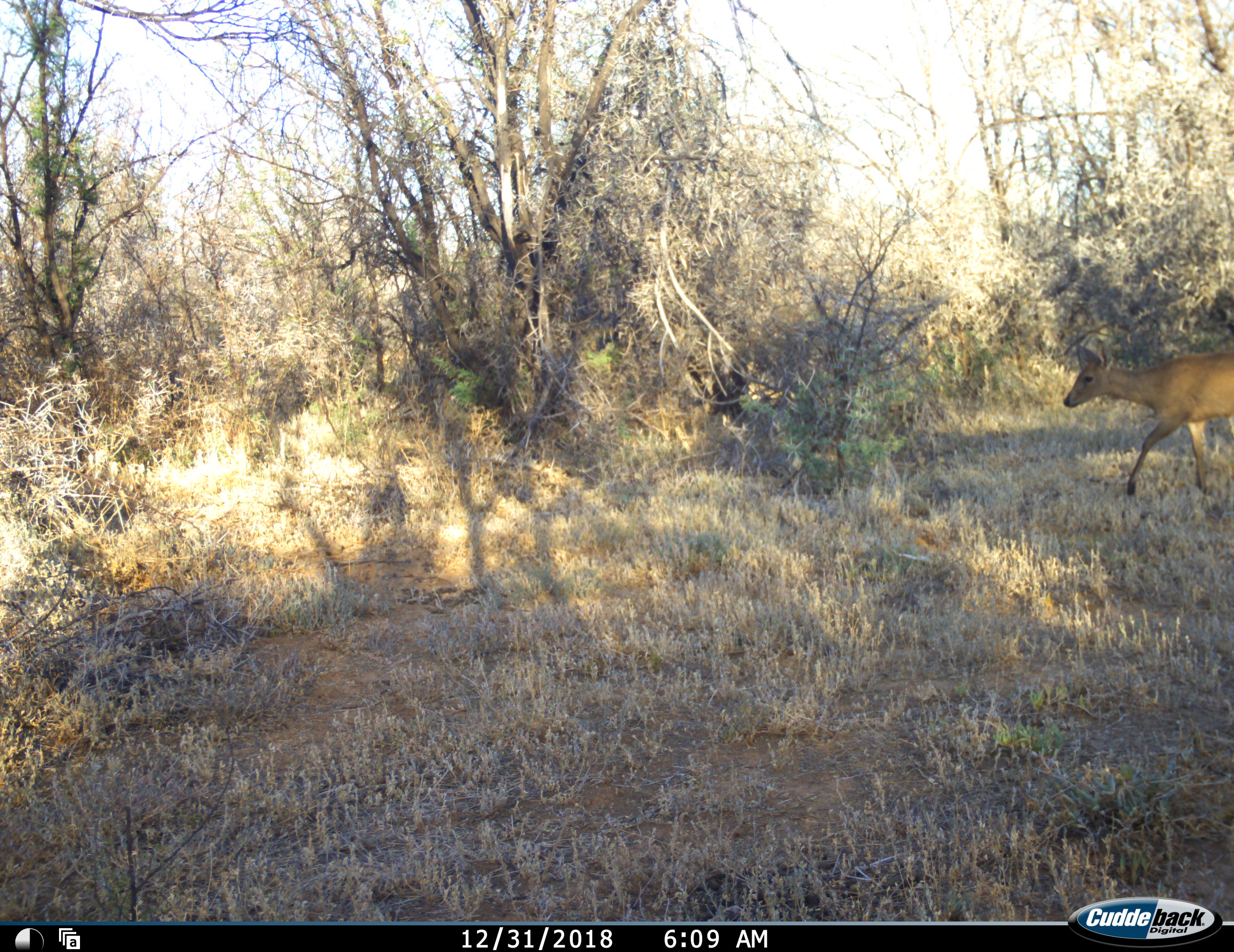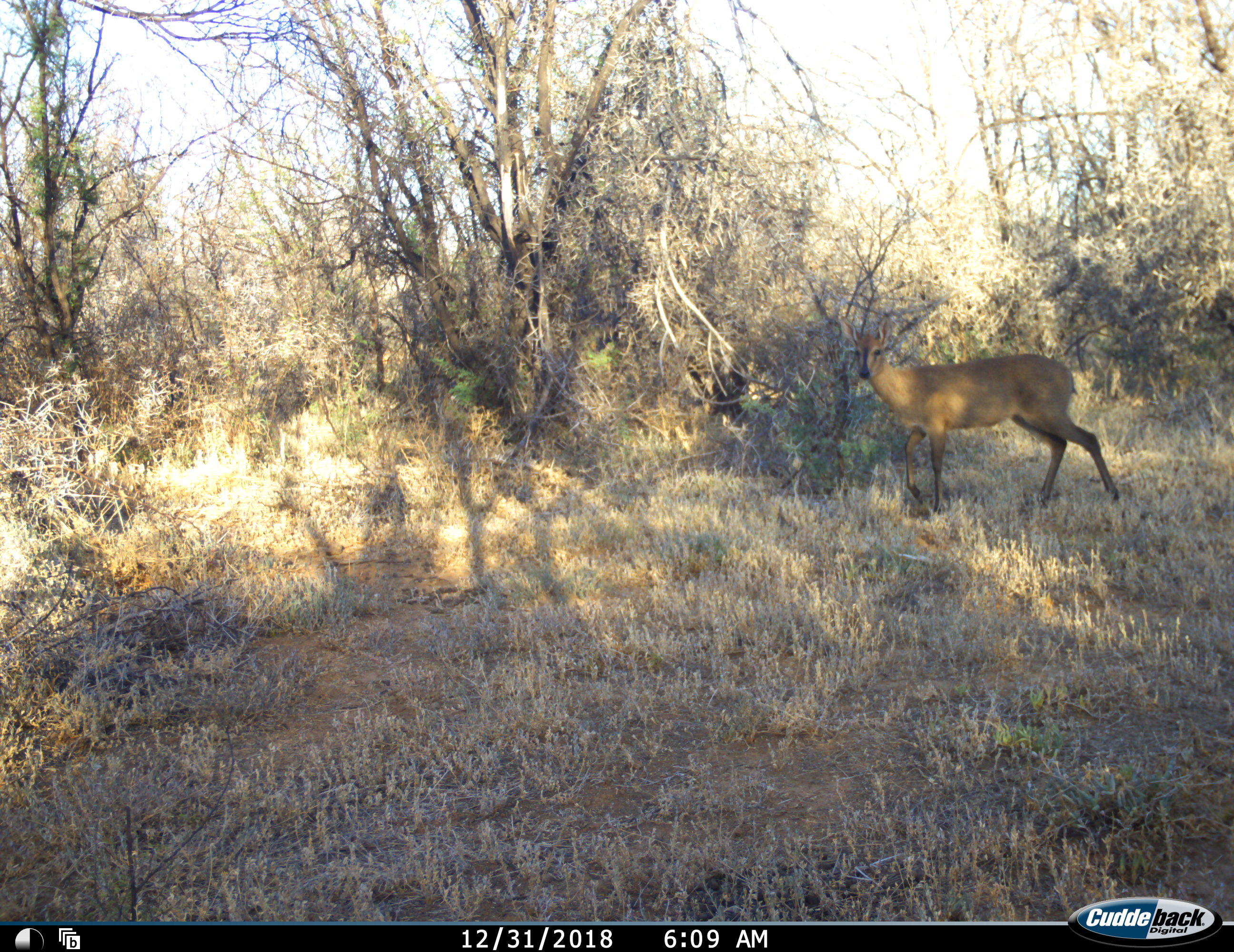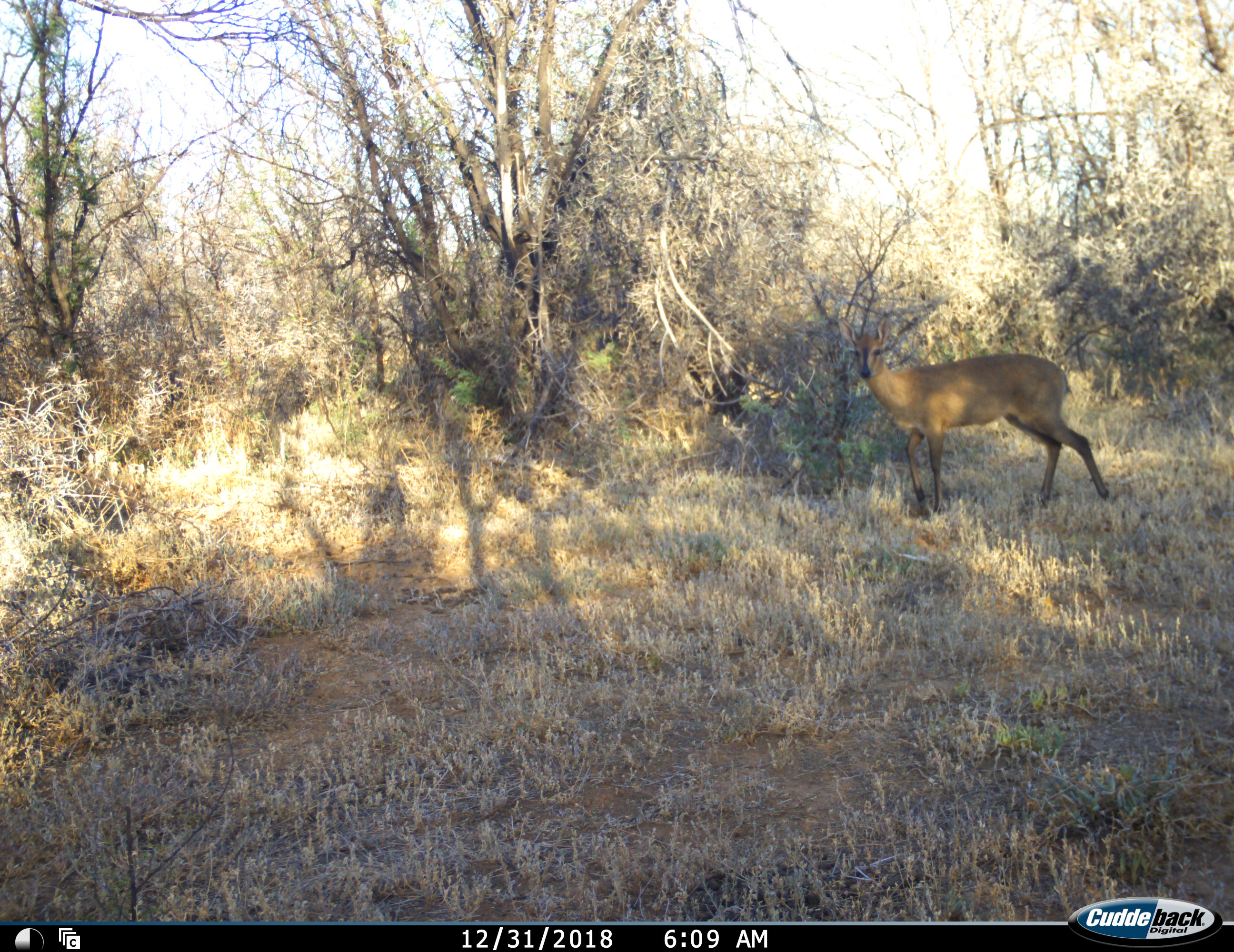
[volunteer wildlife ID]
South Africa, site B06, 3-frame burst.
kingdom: Animalia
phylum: Chordata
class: Mammalia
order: Artiodactyla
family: Bovidae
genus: Sylvicapra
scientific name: Sylvicapra grimmia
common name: common grey duiker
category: duikercommongrey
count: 1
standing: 29%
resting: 0%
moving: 86%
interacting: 0%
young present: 0%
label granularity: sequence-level